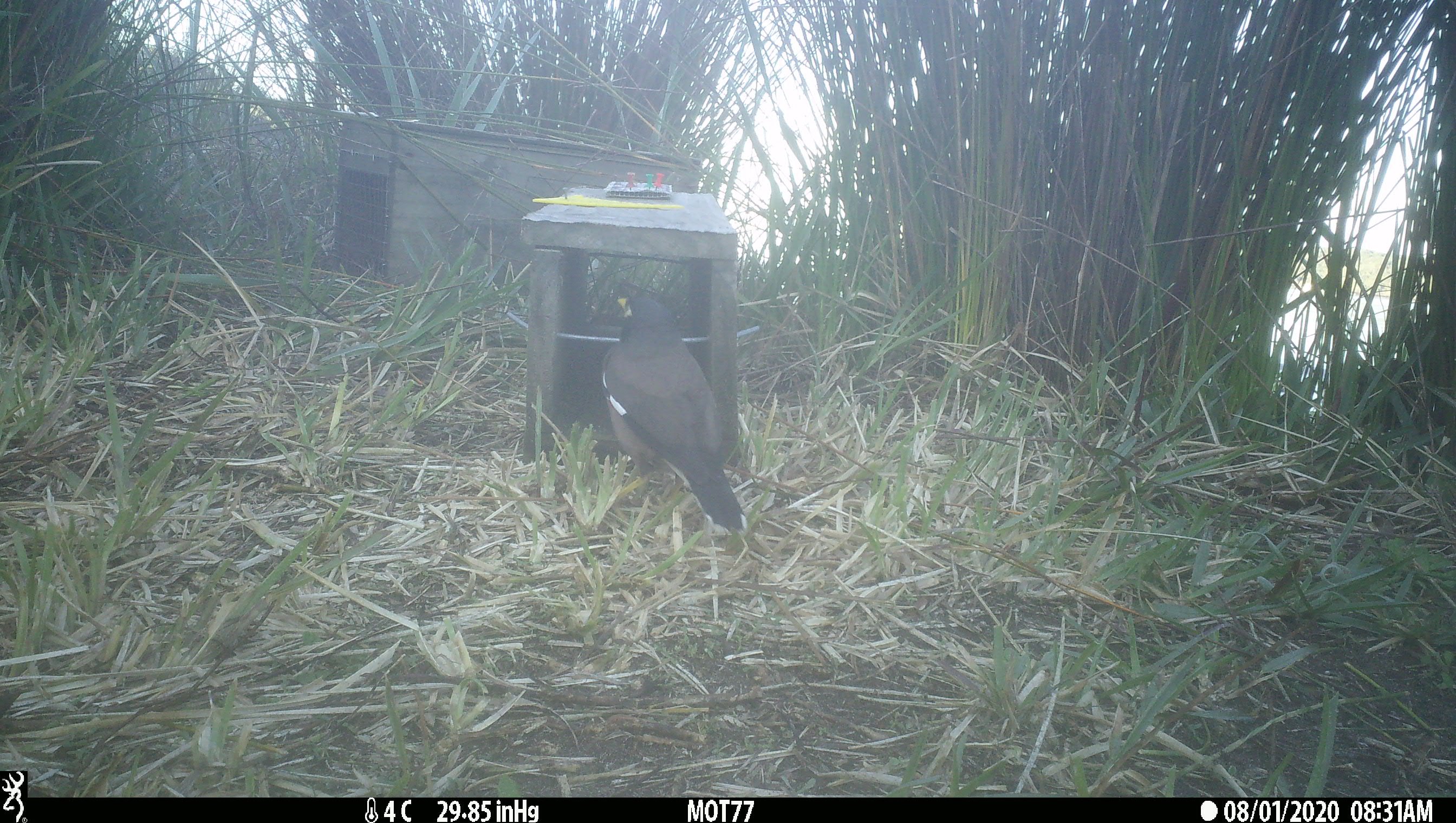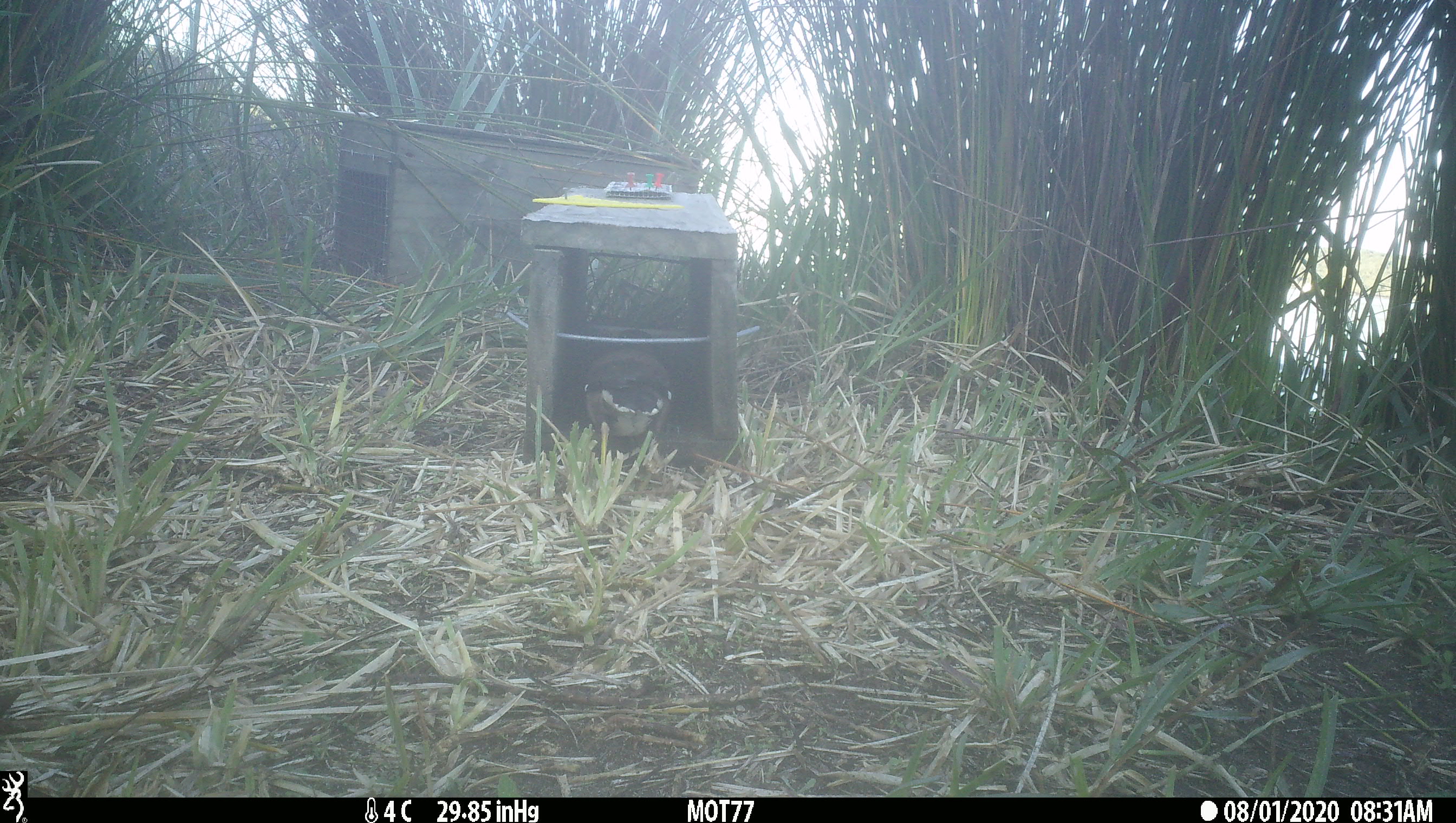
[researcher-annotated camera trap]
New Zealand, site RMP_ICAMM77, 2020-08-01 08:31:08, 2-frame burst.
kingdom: Animalia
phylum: Chordata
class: Aves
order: Passeriformes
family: Sturnidae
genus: Acridotheres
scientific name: Acridotheres tristis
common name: common myna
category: myna